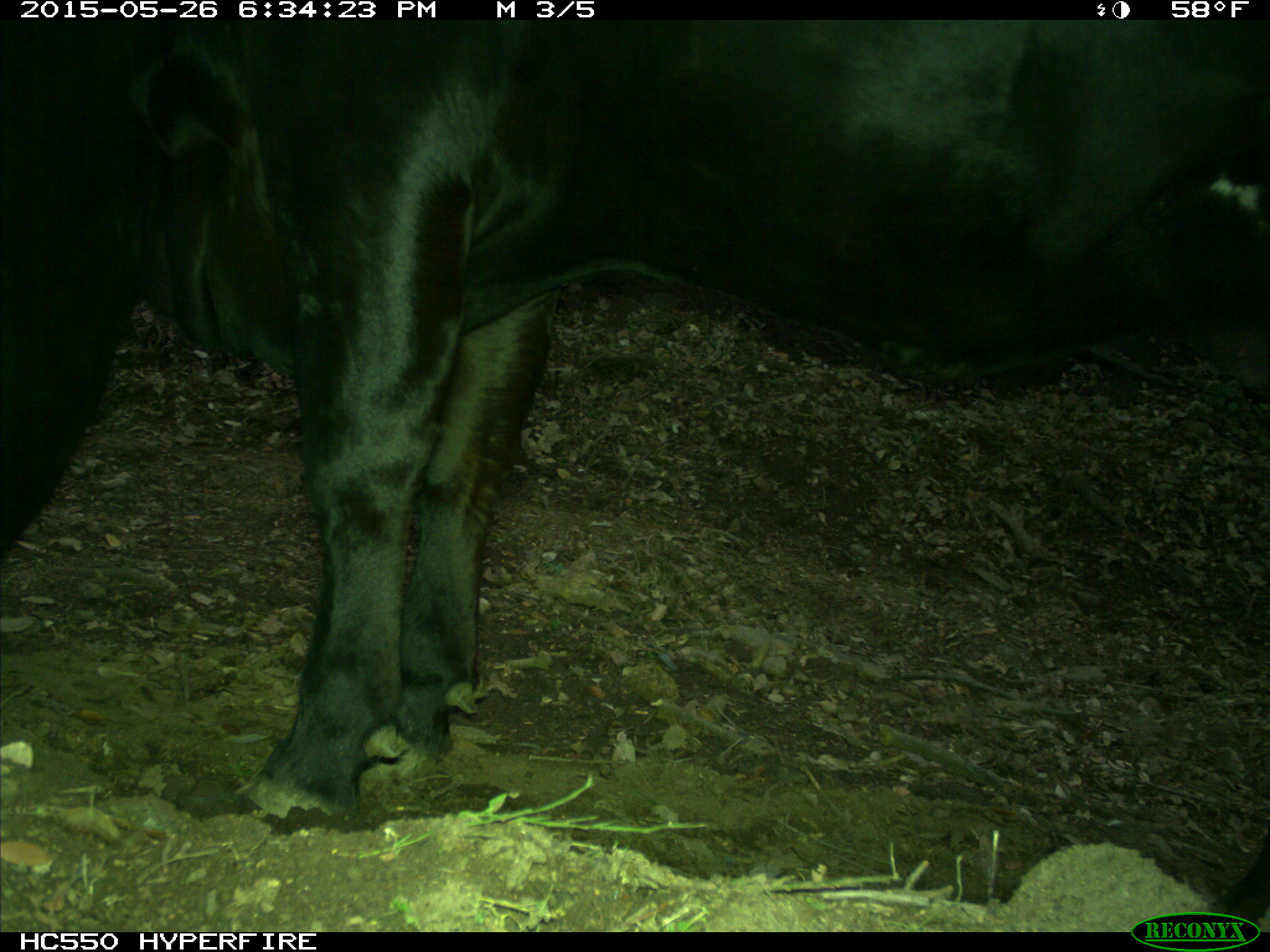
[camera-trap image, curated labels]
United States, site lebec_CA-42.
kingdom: Animalia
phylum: Chordata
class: Mammalia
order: Artiodactyla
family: Bovidae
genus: Bos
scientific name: Bos taurus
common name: domestic cow